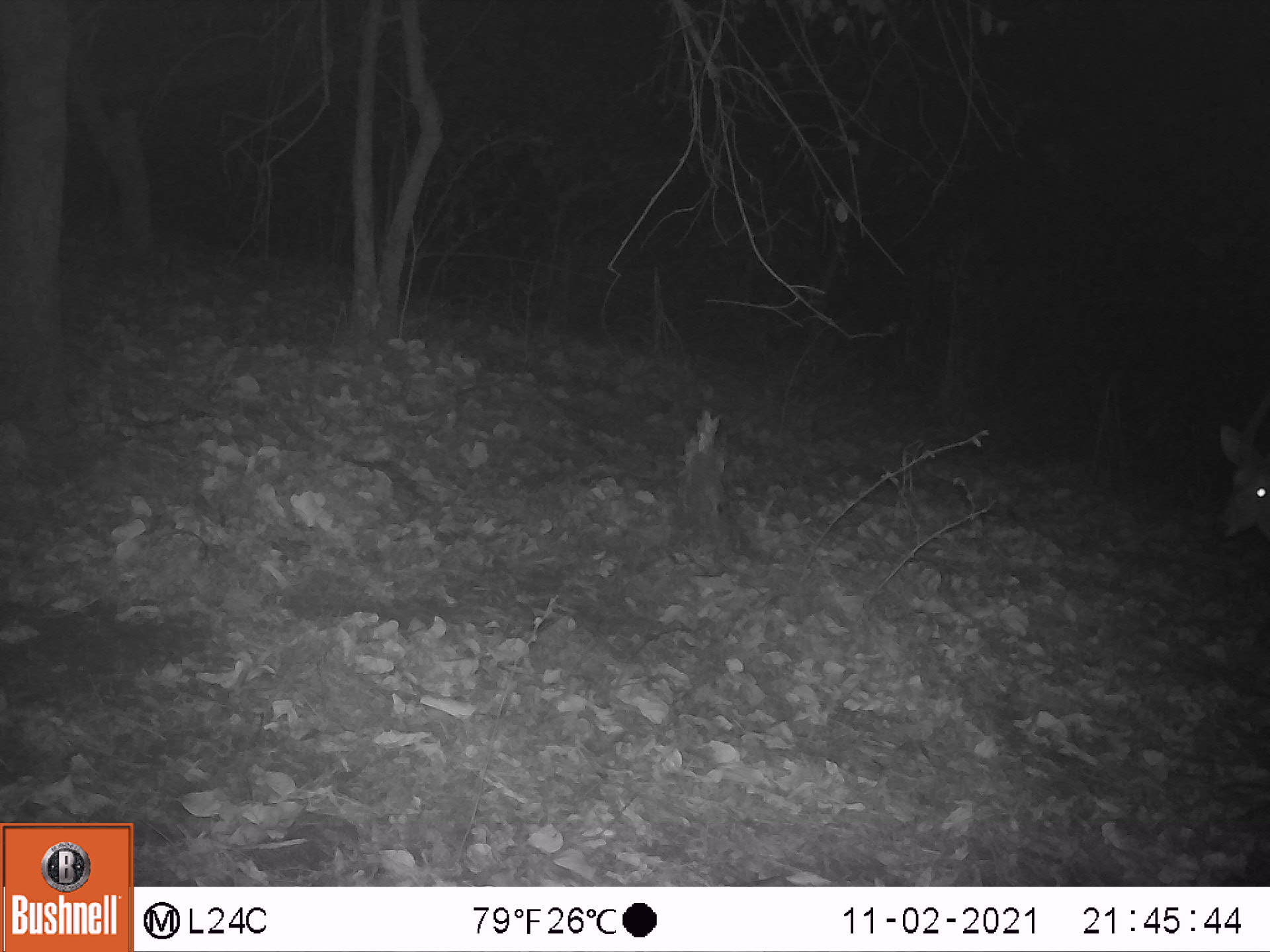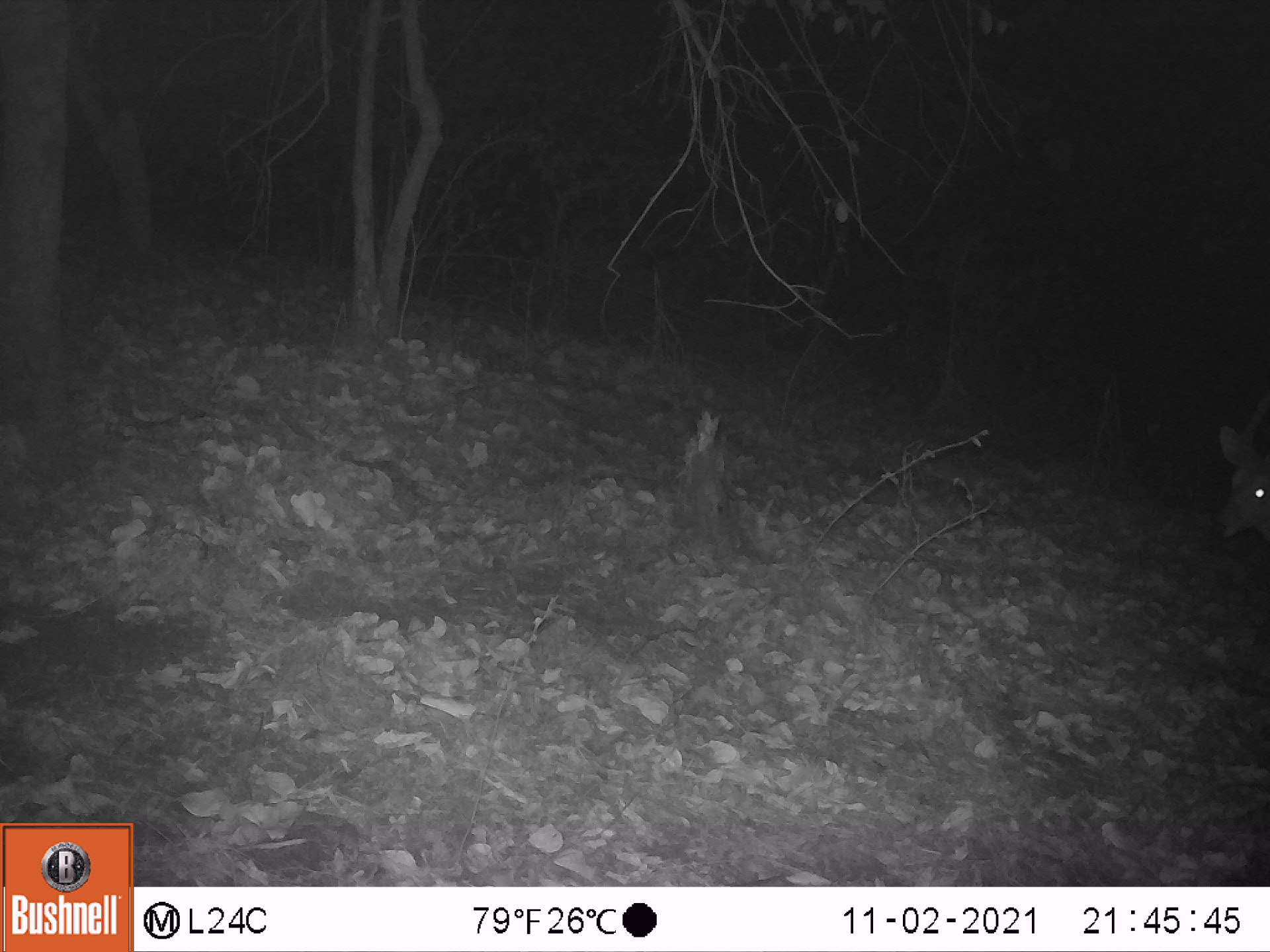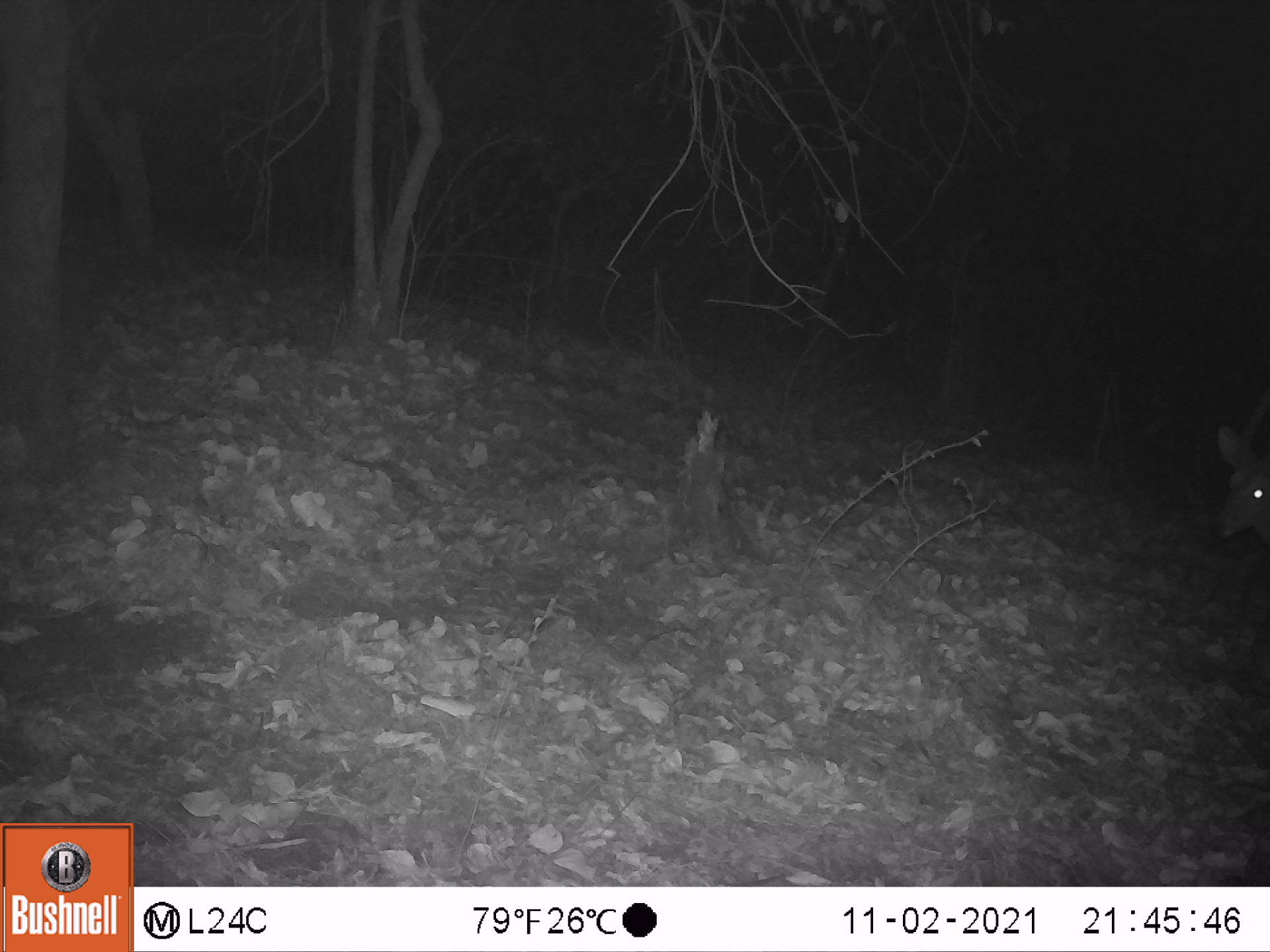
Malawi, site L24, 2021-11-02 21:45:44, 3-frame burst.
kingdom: Animalia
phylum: Chordata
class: Mammalia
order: Artiodactyla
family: Bovidae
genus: Tragelaphus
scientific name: Tragelaphus sylvaticus sylvaticus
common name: cape bushbuck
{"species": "cape bushbuck (Tragelaphus sylvaticus sylvaticus)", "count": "1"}